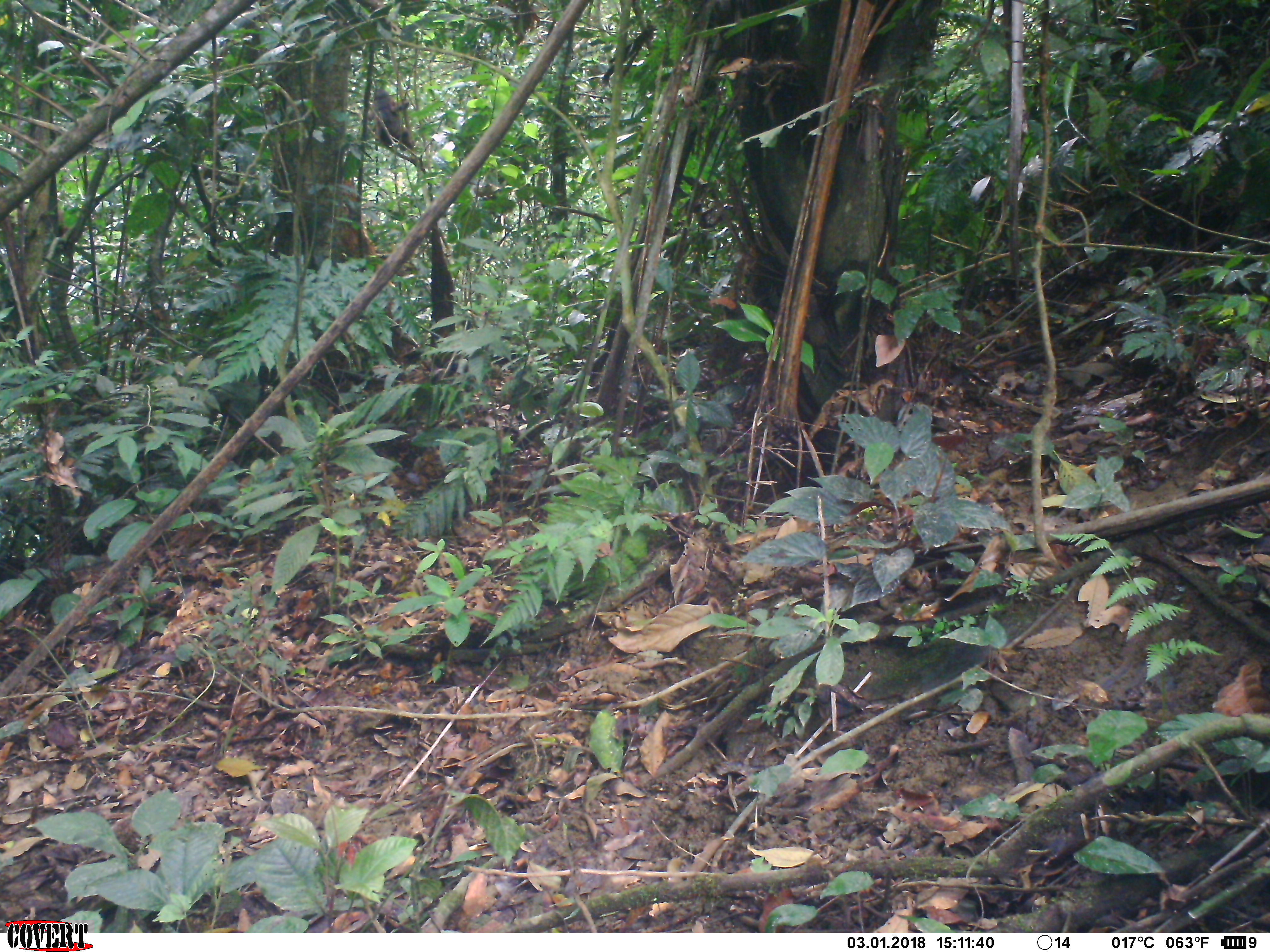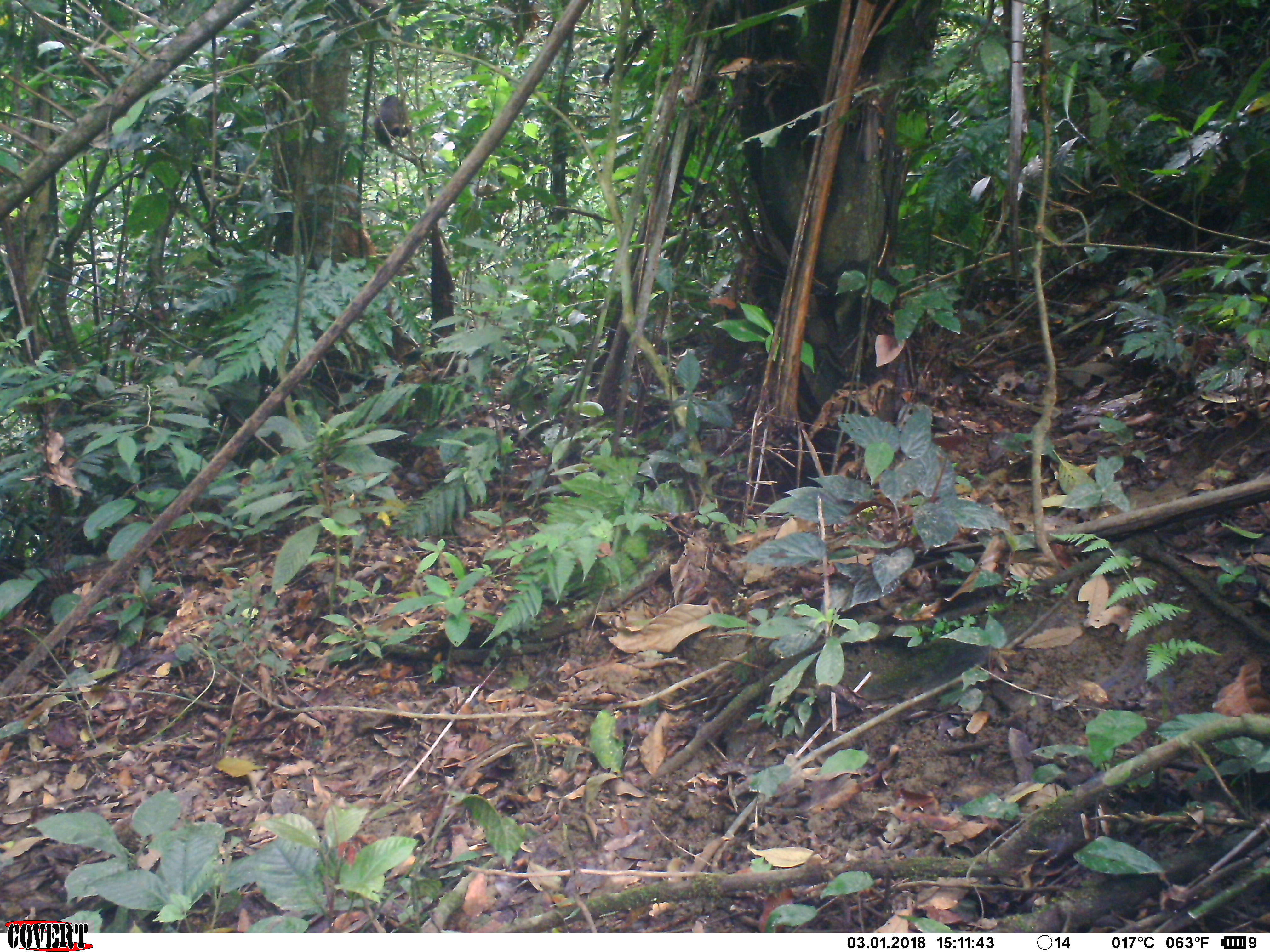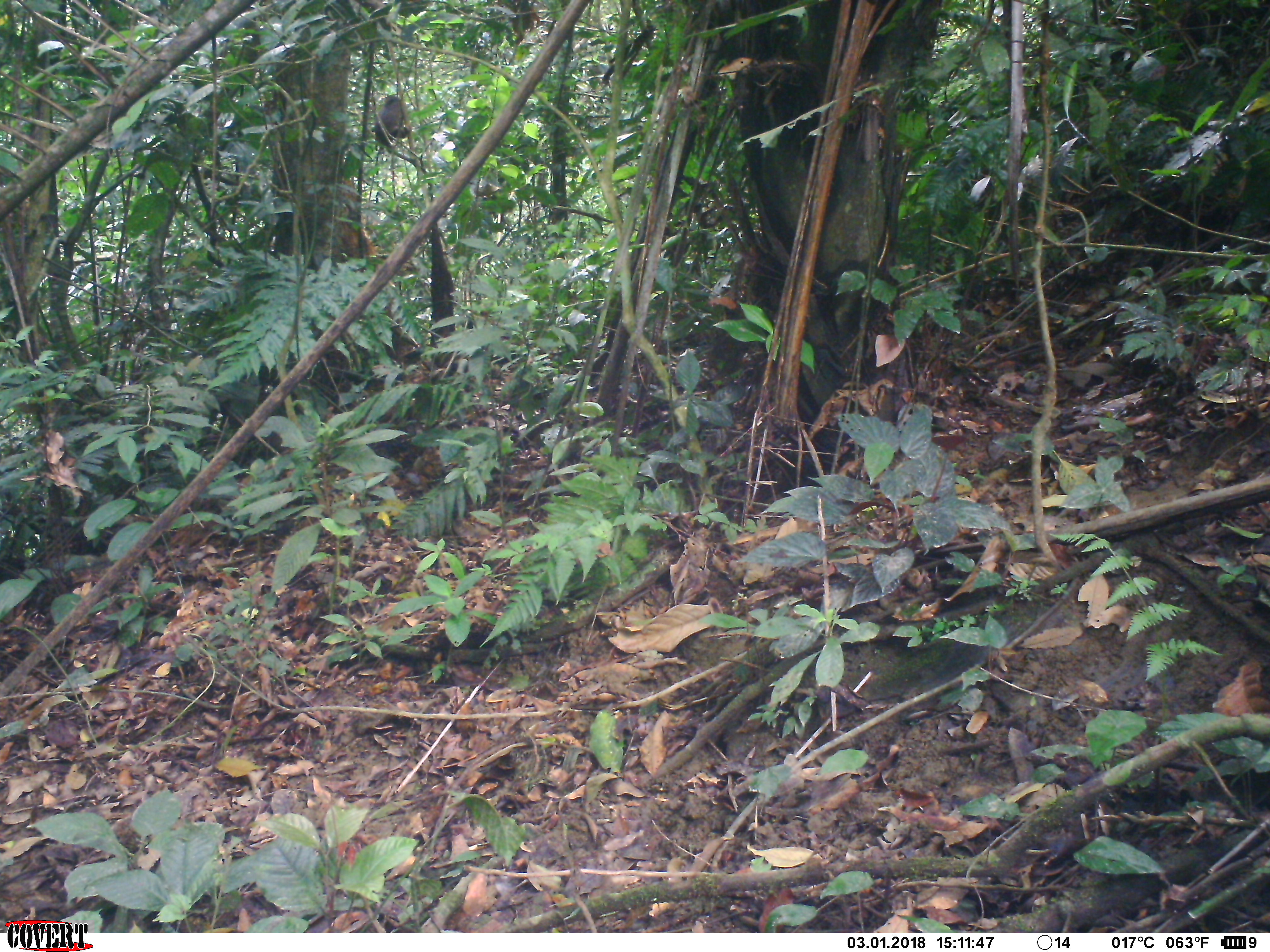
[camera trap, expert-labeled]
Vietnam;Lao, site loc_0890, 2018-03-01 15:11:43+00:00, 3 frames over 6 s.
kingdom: Animalia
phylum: Chordata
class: Mammalia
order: Primates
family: Cercopithecidae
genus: Macaca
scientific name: Macaca arctoides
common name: stump-tailed macaque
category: stump tailed macaque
Stump tailed macaque (stump-tailed macaque) (Macaca arctoides). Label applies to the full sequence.